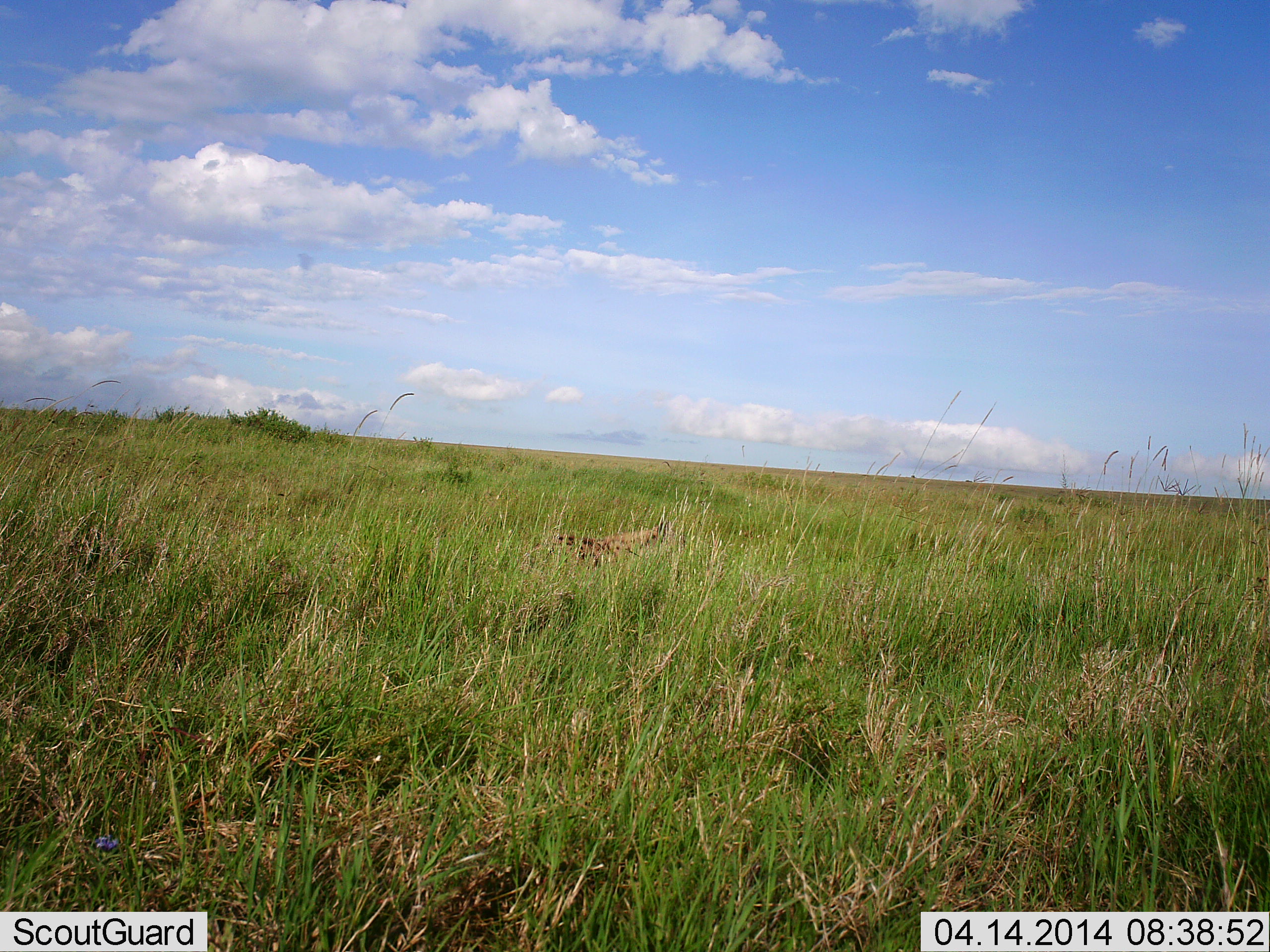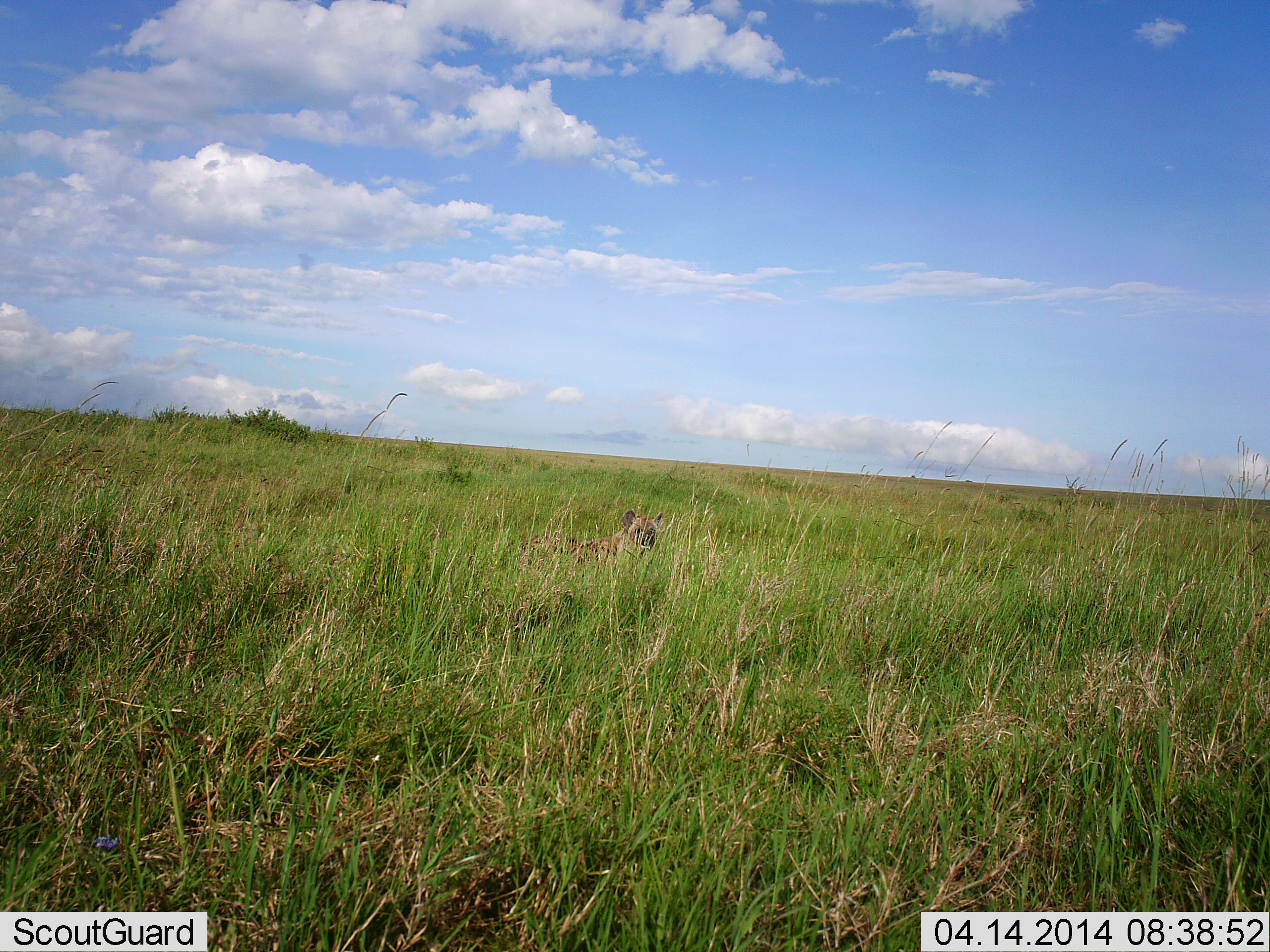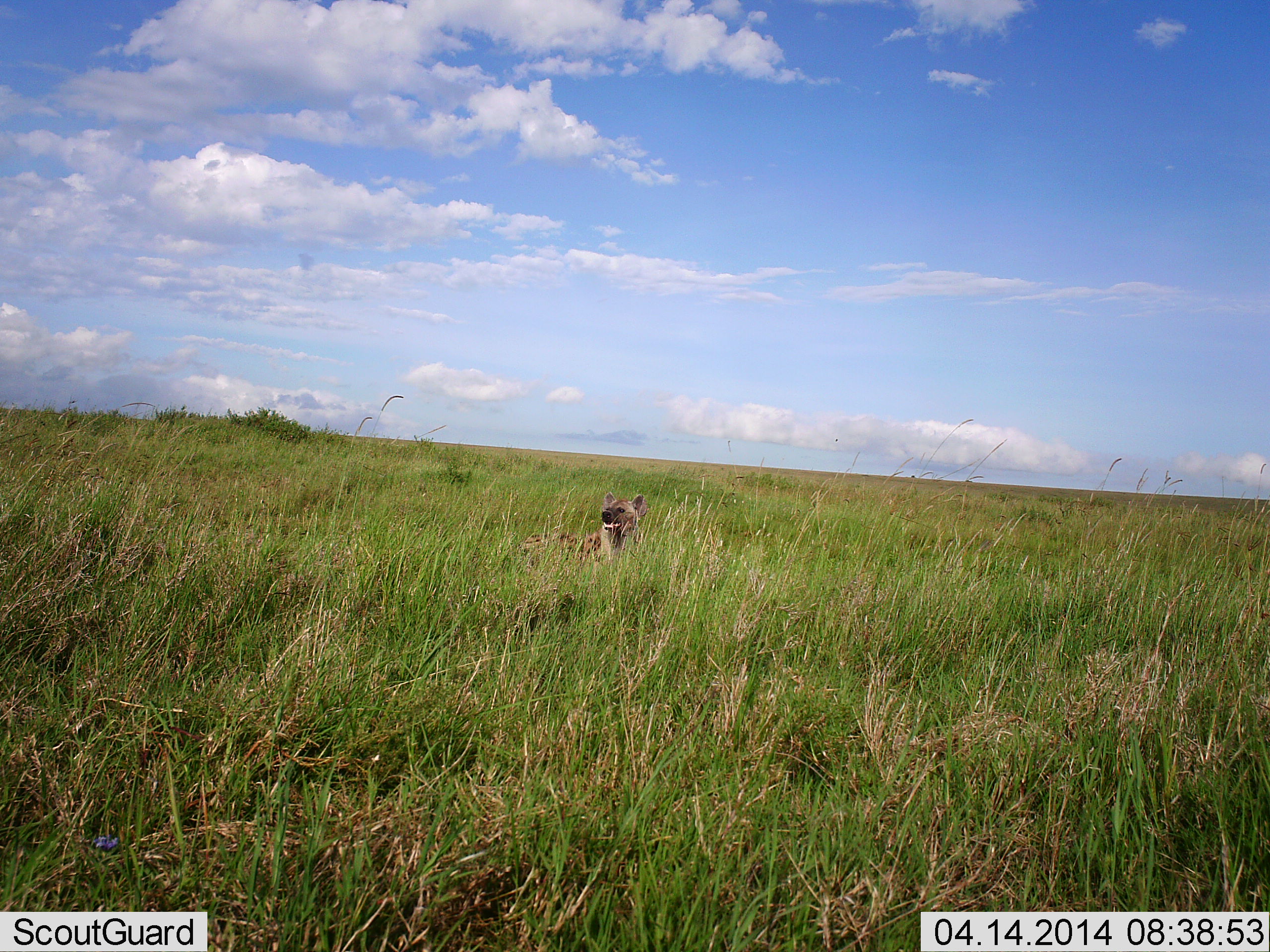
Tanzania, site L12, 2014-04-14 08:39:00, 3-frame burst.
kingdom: Animalia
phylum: Chordata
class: Mammalia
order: Carnivora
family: Hyaenidae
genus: Crocuta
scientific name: Crocuta crocuta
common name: spotted hyena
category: hyenaspotted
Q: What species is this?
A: Hyenaspotted (spotted hyena) (Crocuta crocuta).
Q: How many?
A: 1.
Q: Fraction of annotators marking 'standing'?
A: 20%.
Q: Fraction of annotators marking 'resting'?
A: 80%.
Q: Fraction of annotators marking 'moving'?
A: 10%.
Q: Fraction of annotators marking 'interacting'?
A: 0%.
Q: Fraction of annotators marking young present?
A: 0%.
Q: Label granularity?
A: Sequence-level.